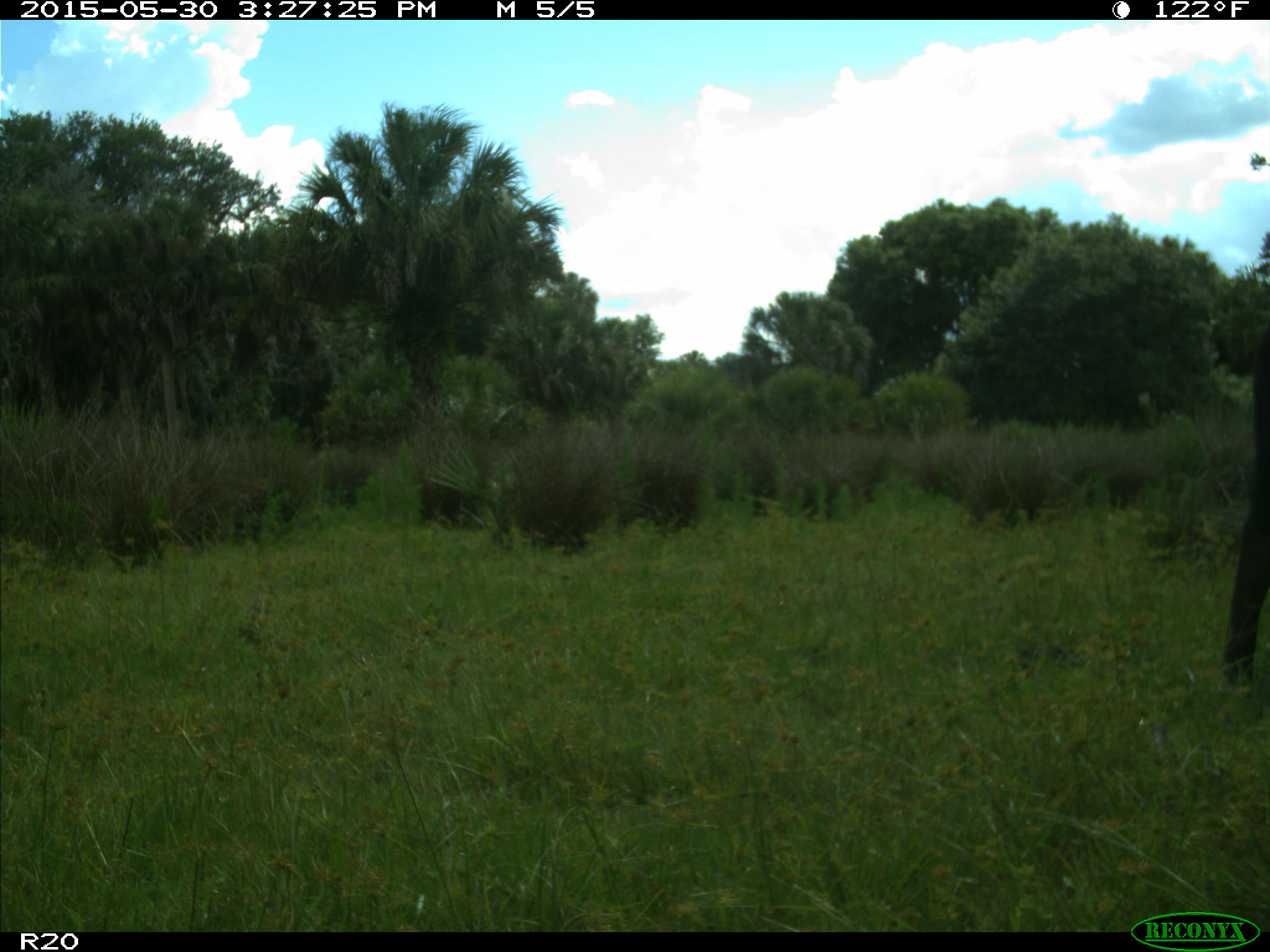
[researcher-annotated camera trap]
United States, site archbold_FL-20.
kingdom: Animalia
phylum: Chordata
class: Mammalia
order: Artiodactyla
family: Bovidae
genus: Bos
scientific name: Bos taurus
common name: domestic cow